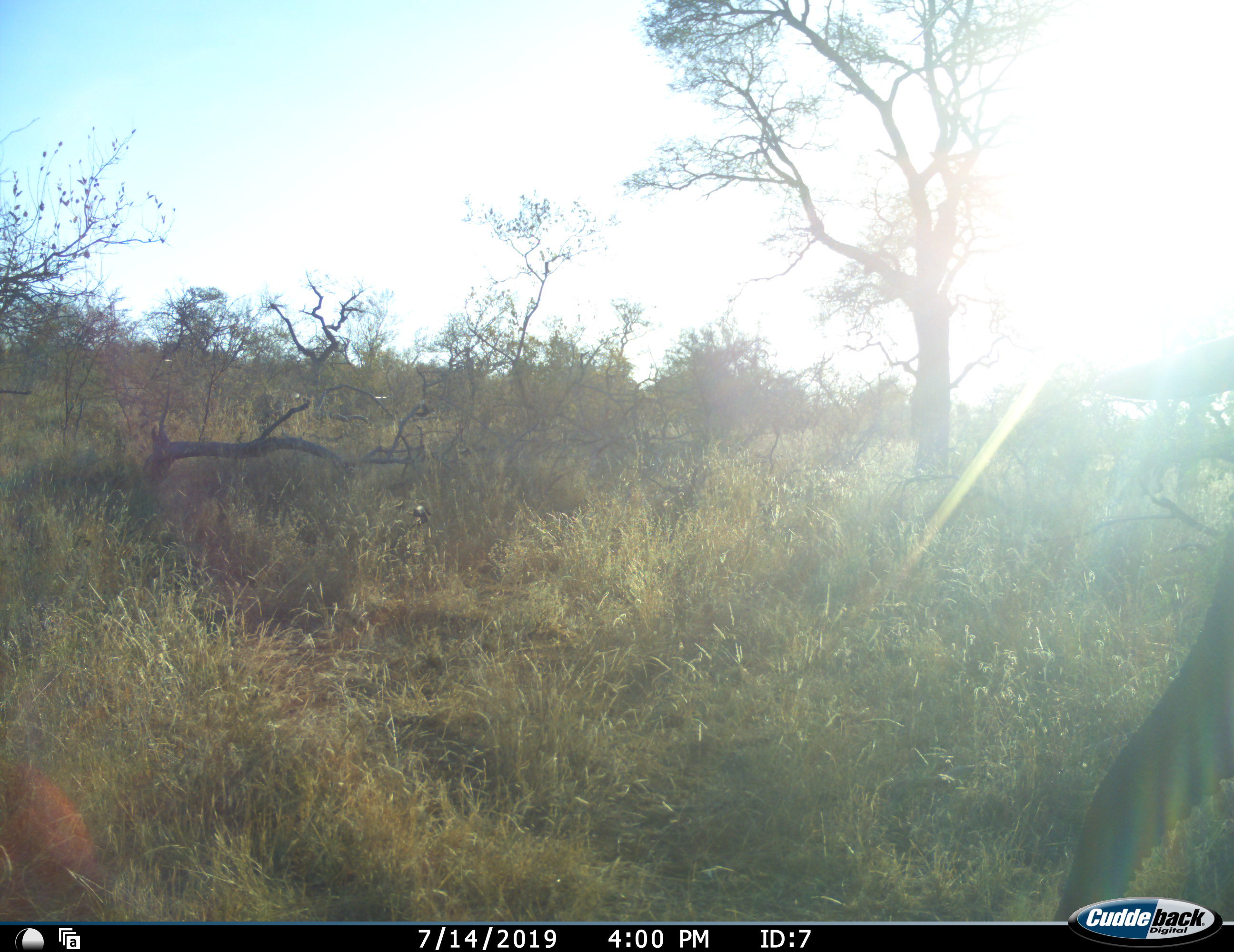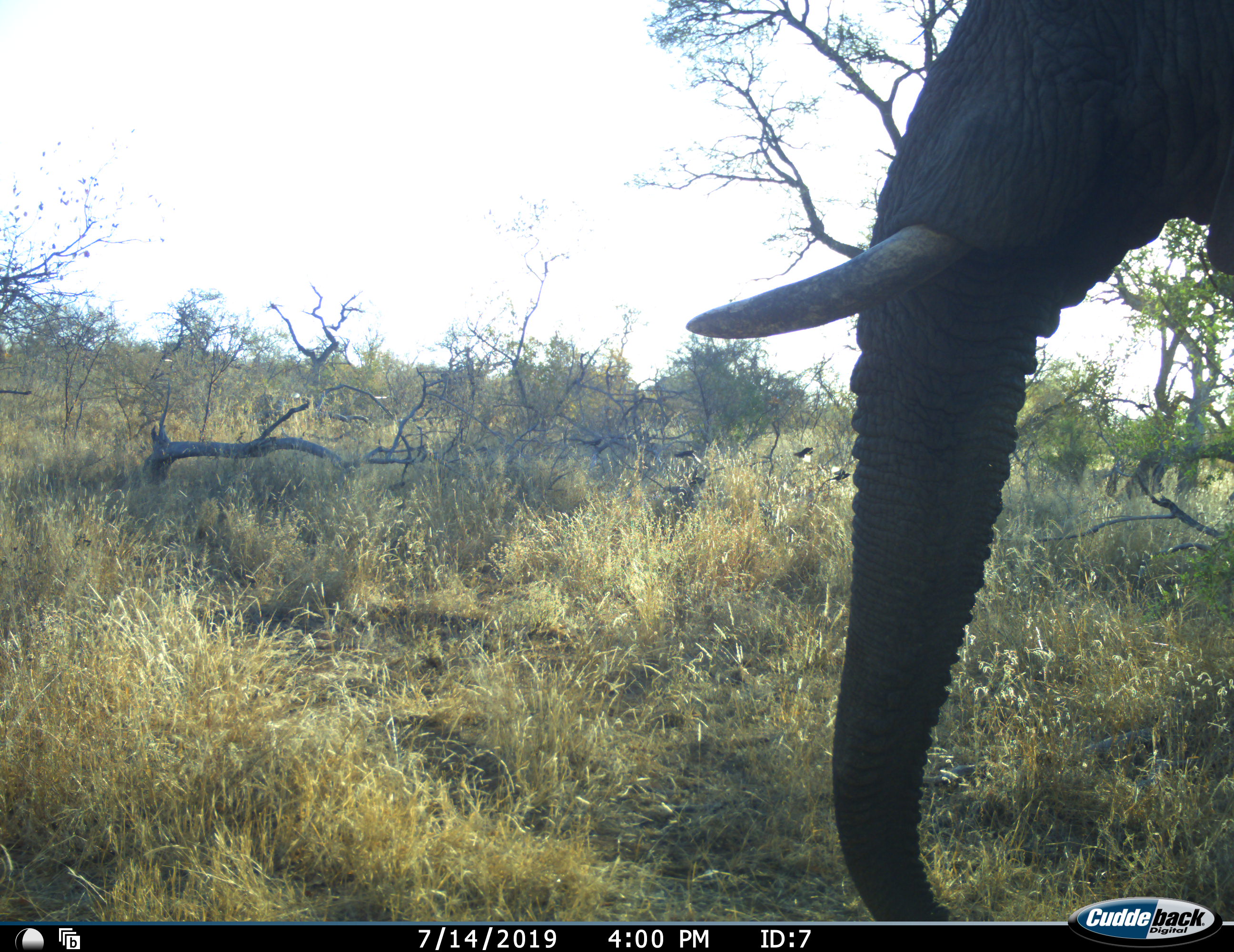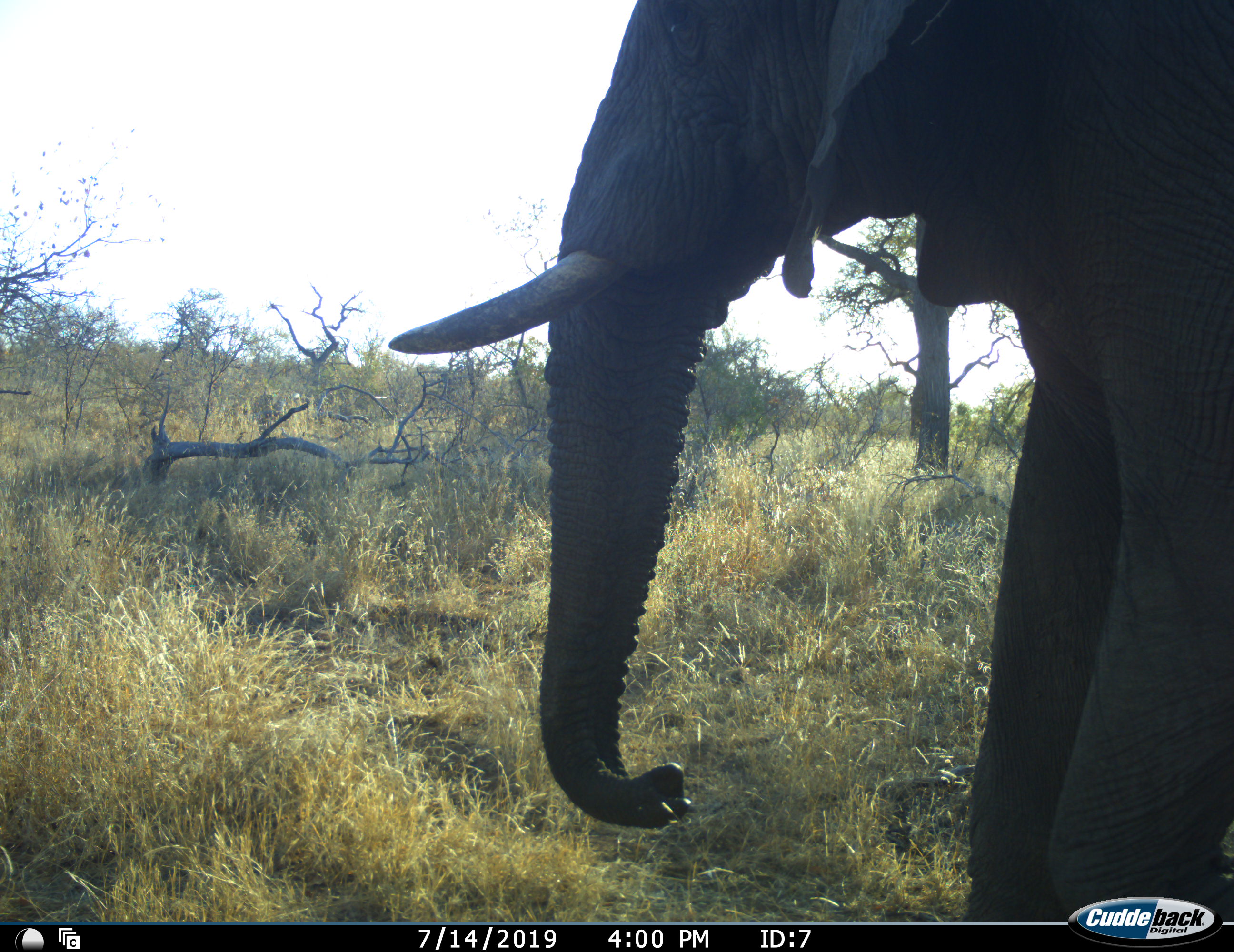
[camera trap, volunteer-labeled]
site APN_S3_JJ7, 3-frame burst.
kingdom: Animalia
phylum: Chordata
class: Mammalia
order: Proboscidea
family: Elephantidae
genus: Loxodonta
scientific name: Loxodonta africana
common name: african bush elephant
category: elephant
Elephant (african bush elephant) (Loxodonta africana), count 1. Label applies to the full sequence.